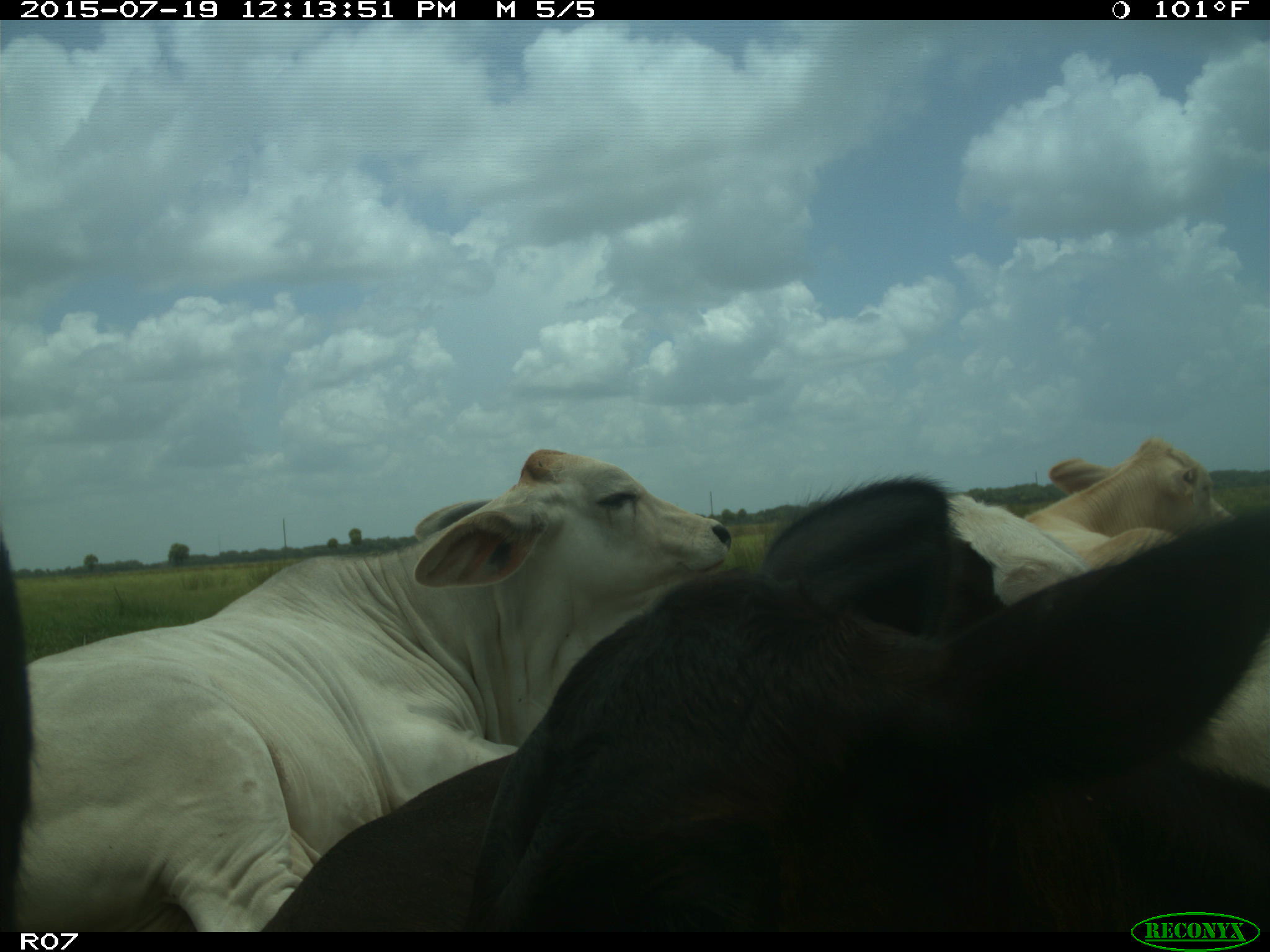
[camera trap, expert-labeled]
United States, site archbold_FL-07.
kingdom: Animalia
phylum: Chordata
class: Mammalia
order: Artiodactyla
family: Bovidae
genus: Bos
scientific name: Bos taurus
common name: domestic cow